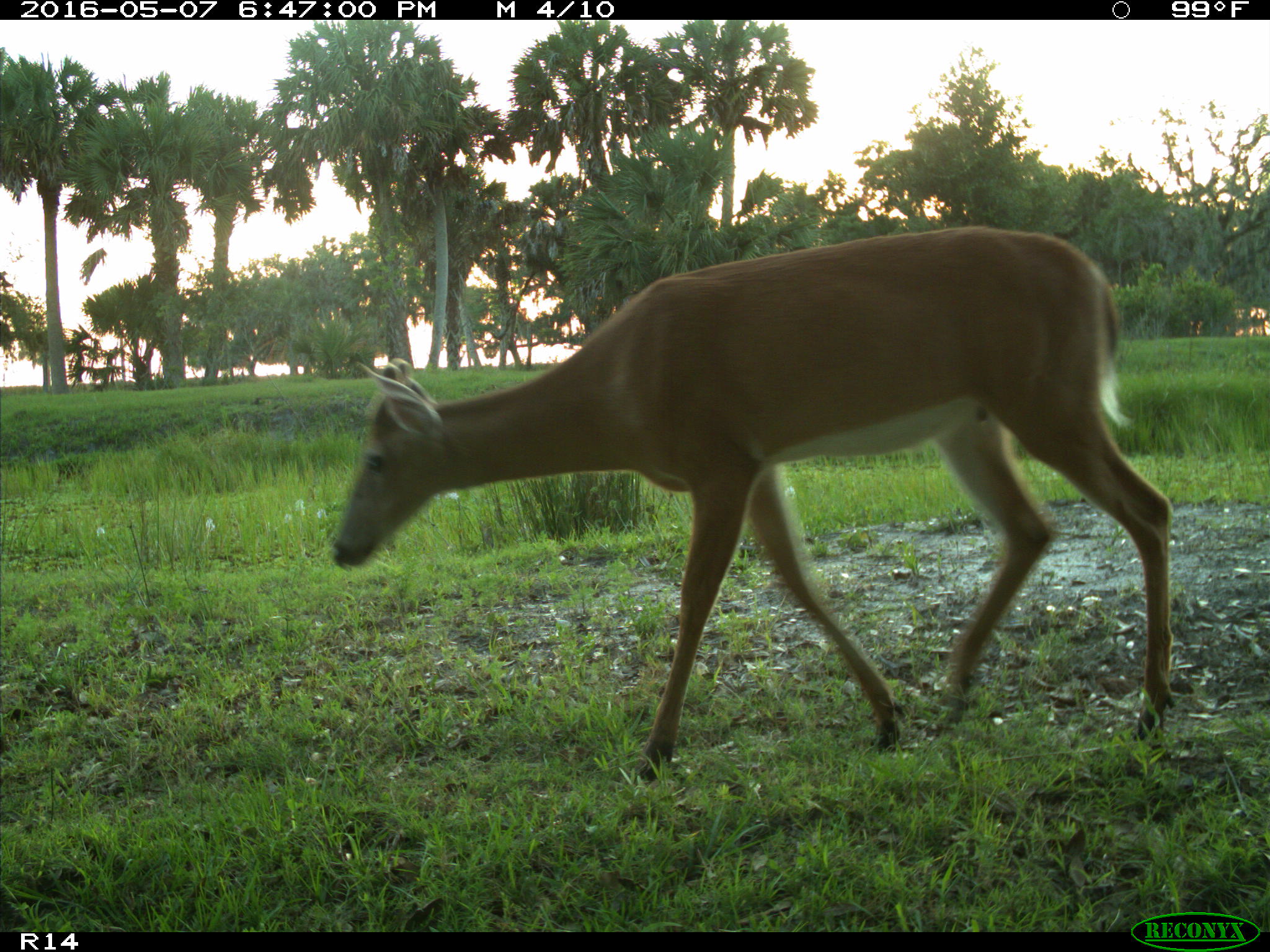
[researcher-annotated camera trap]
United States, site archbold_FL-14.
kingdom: Animalia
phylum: Chordata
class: Mammalia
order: Artiodactyla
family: Cervidae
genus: Odocoileus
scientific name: Odocoileus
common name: deer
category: unidentified deer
Unidentified deer (deer) (Odocoileus).